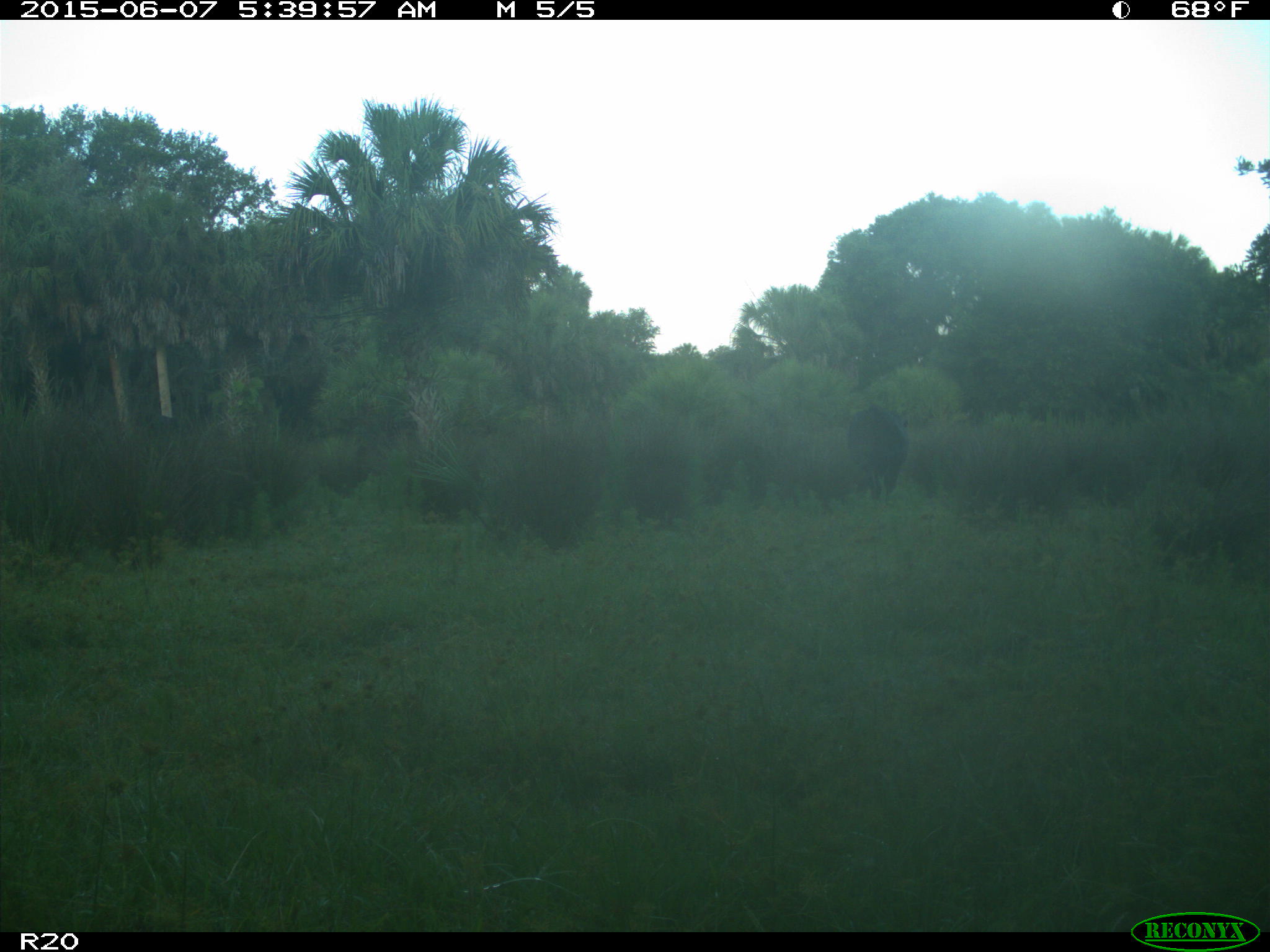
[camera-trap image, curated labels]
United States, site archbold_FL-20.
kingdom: Animalia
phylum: Chordata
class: Mammalia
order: Artiodactyla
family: Bovidae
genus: Bos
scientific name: Bos taurus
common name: domestic cow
Bos taurus (domestic cow).